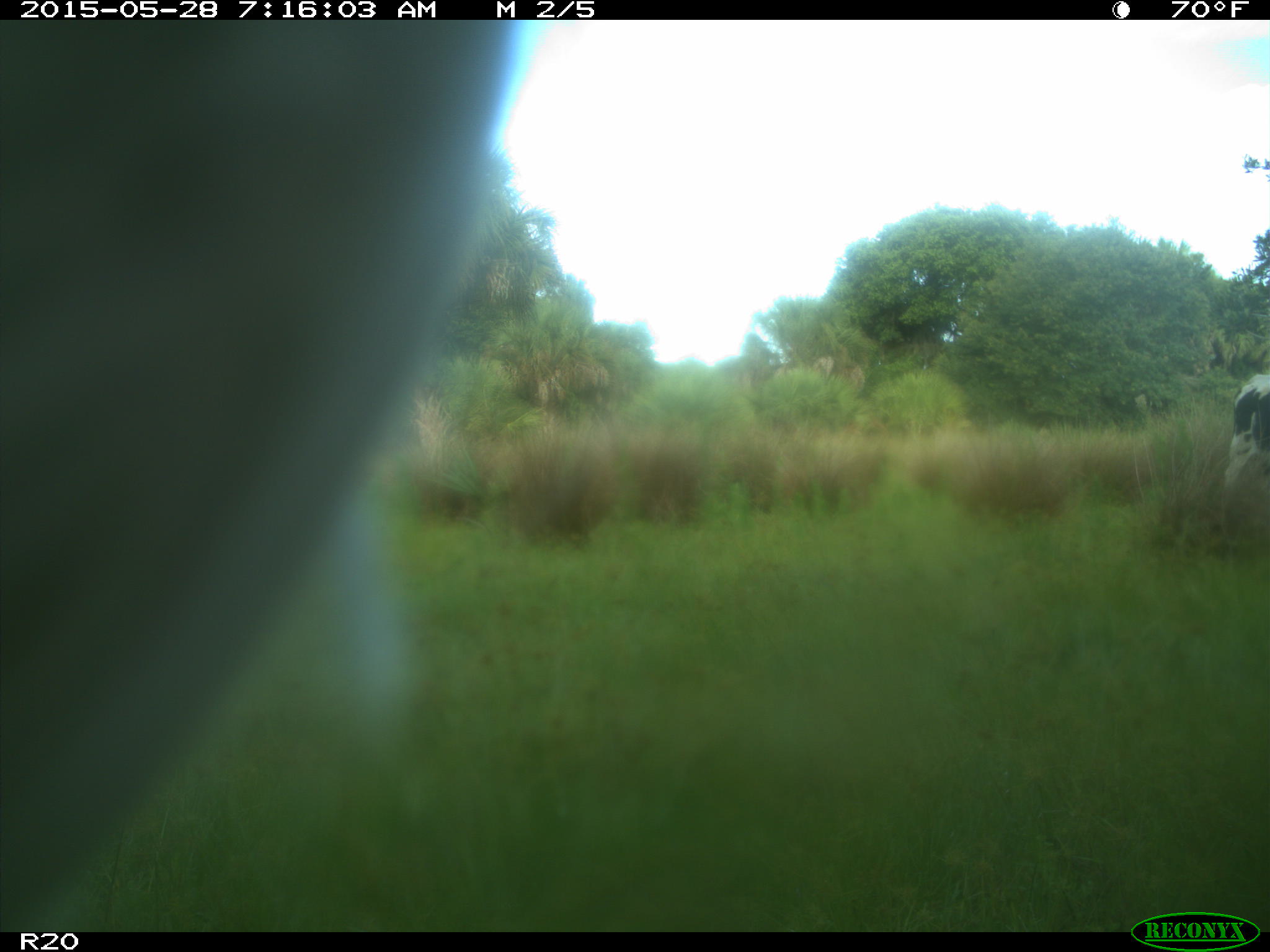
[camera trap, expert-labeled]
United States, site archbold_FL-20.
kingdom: Animalia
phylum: Chordata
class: Mammalia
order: Artiodactyla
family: Bovidae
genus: Bos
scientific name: Bos taurus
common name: domestic cow